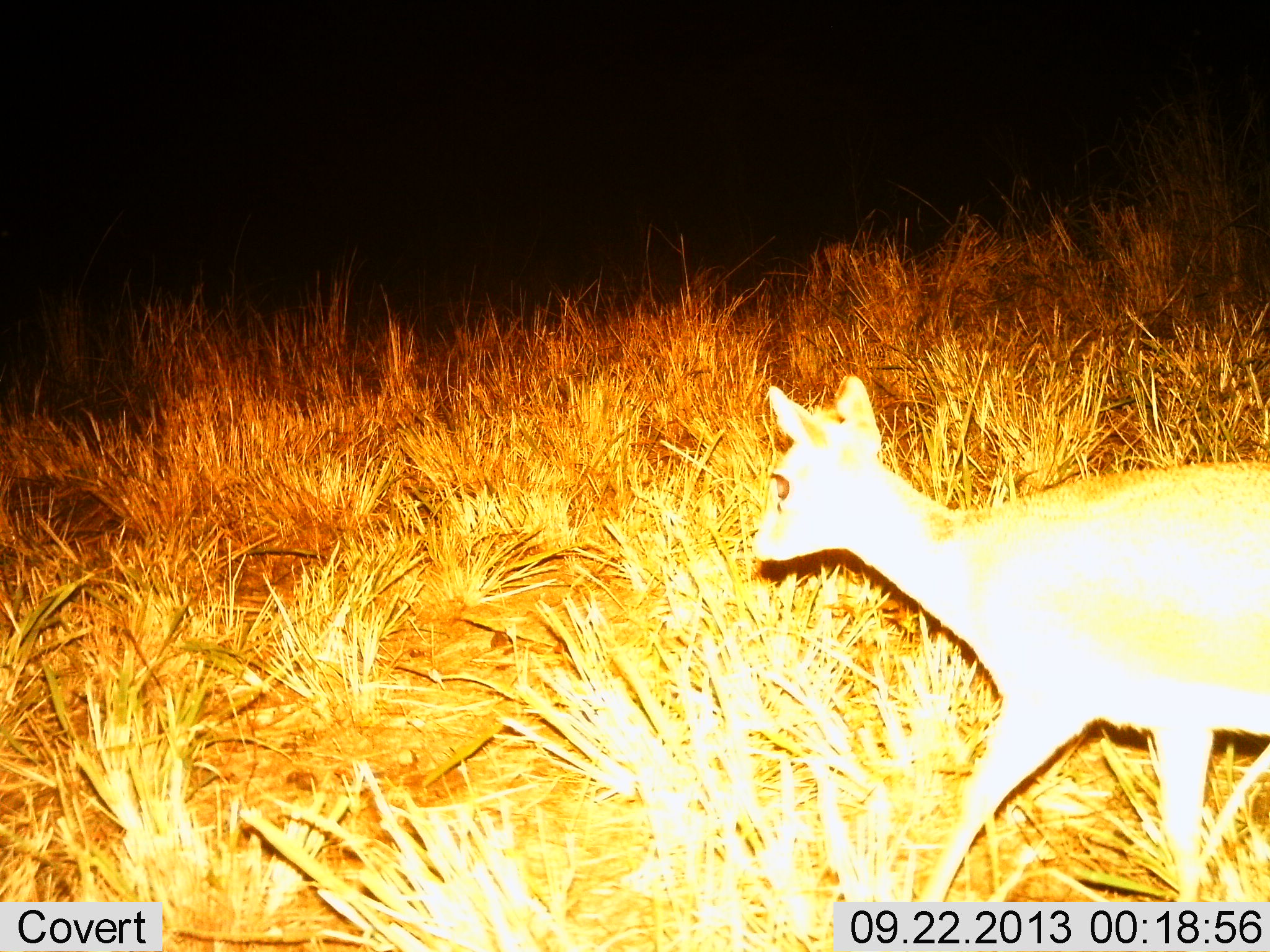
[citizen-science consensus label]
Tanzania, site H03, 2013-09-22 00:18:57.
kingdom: Animalia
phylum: Chordata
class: Mammalia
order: Artiodactyla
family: Bovidae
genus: Madoqua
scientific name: Madoqua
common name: dikdik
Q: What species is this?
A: Dikdik (Madoqua).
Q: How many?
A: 1.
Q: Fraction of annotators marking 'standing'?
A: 18%.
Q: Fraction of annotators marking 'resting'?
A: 0%.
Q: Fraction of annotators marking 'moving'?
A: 86%.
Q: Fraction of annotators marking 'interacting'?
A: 0%.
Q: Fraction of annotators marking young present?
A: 0%.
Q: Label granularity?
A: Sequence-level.